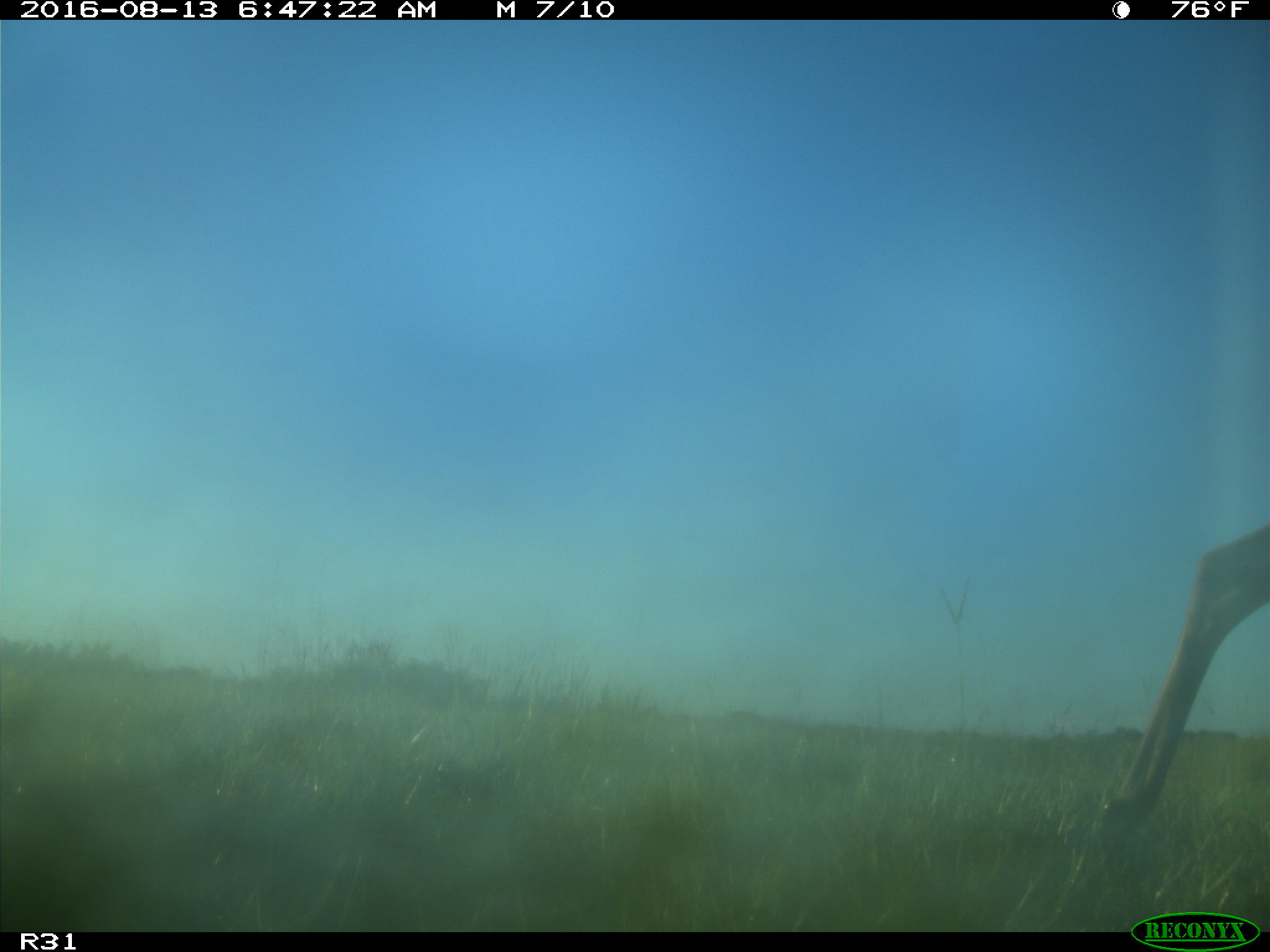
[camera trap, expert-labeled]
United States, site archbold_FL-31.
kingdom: Animalia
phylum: Chordata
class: Mammalia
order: Artiodactyla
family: Cervidae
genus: Odocoileus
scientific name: Odocoileus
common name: deer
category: unidentified deer